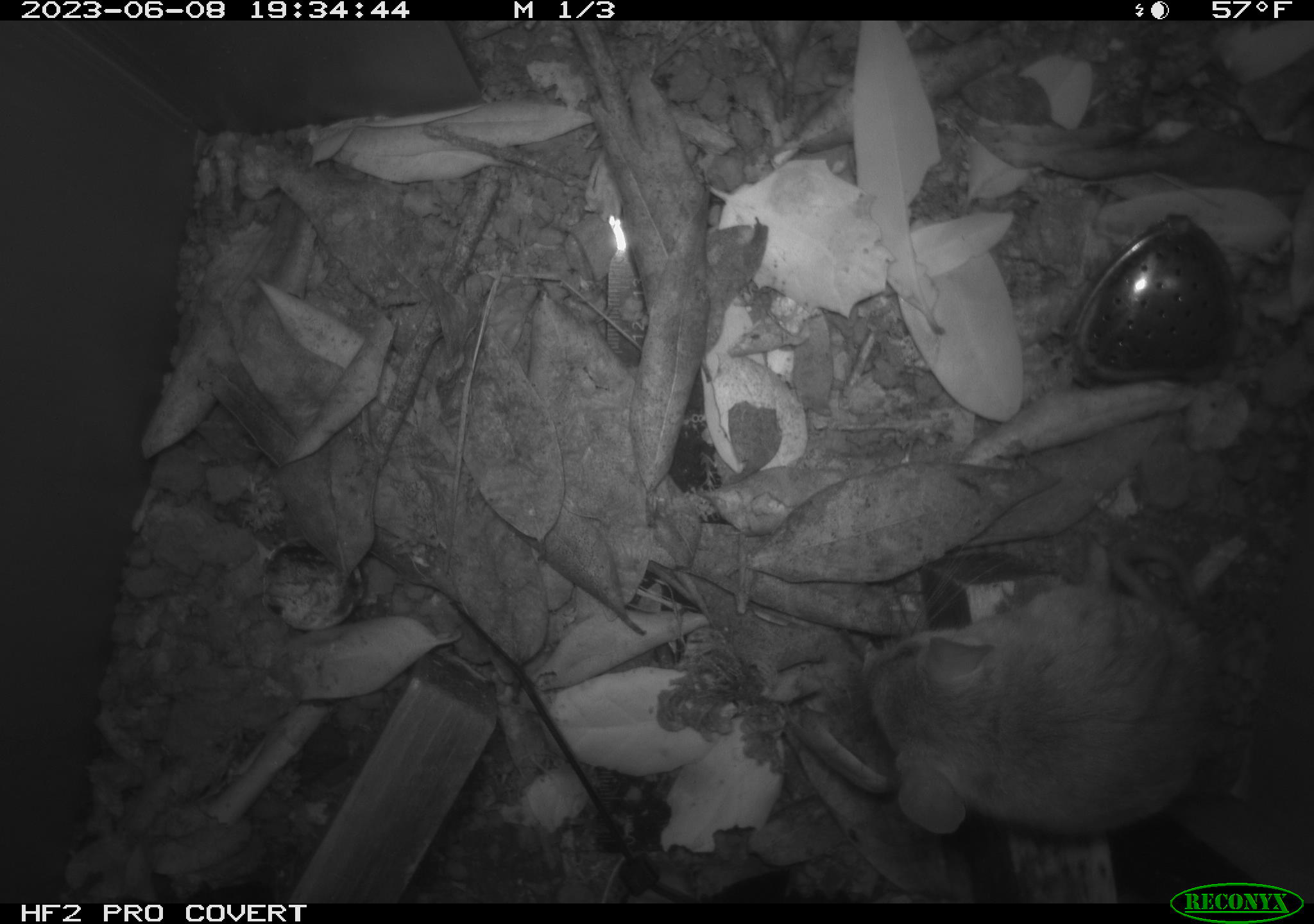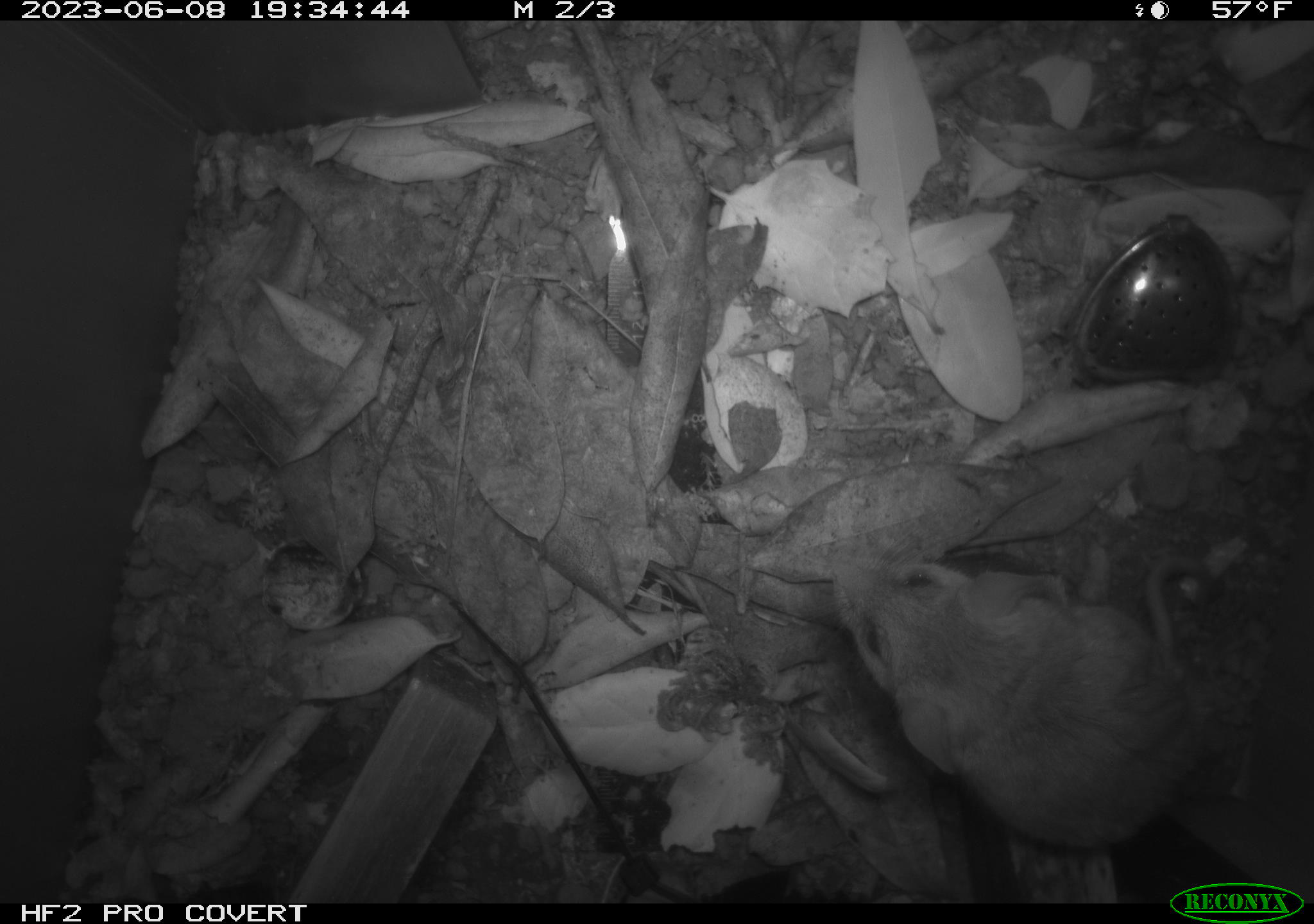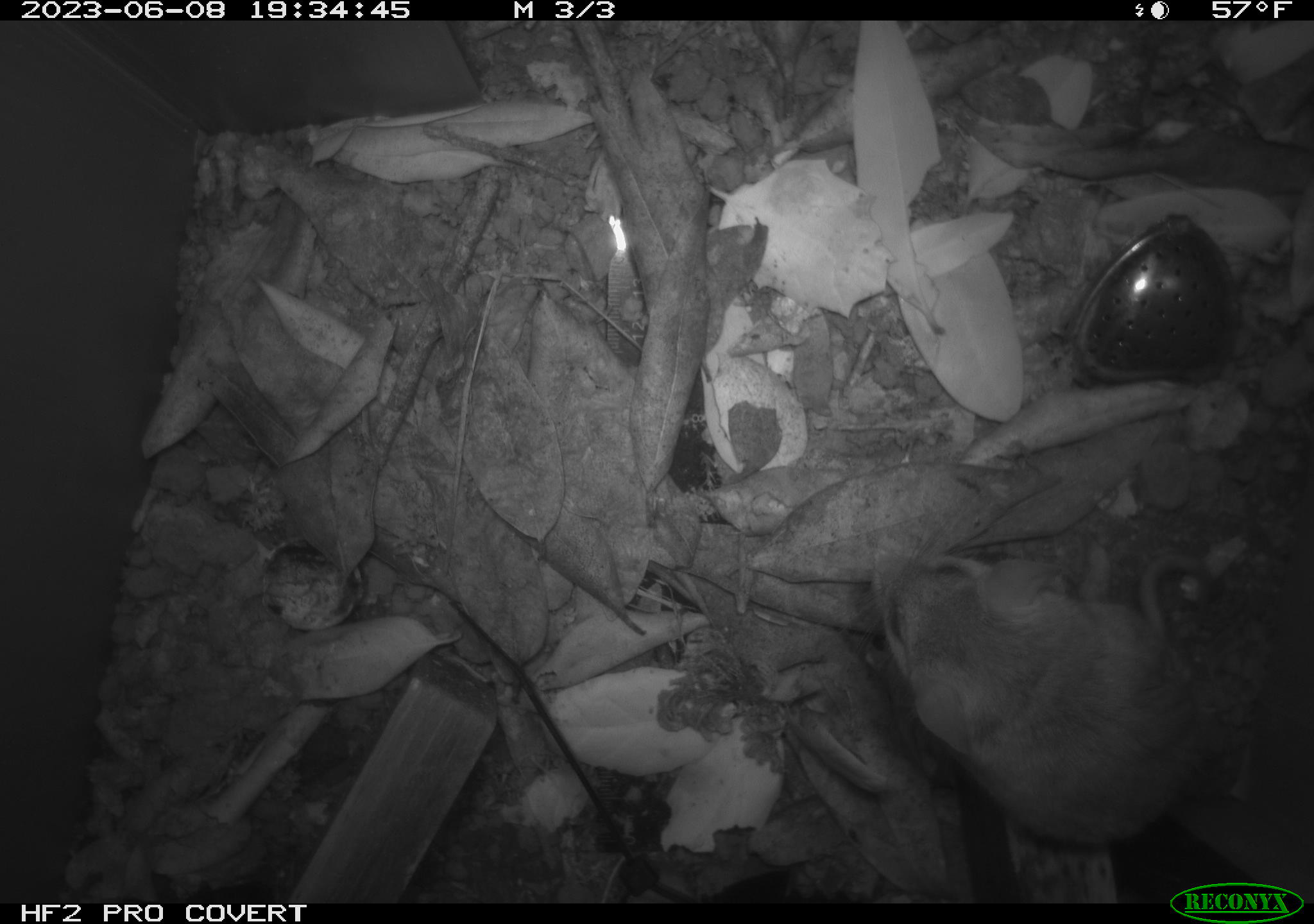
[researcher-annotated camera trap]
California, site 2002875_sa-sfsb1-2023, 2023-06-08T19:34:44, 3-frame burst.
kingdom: Animalia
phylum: Chordata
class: Mammalia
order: Rodentia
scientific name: Rodentia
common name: mouse species